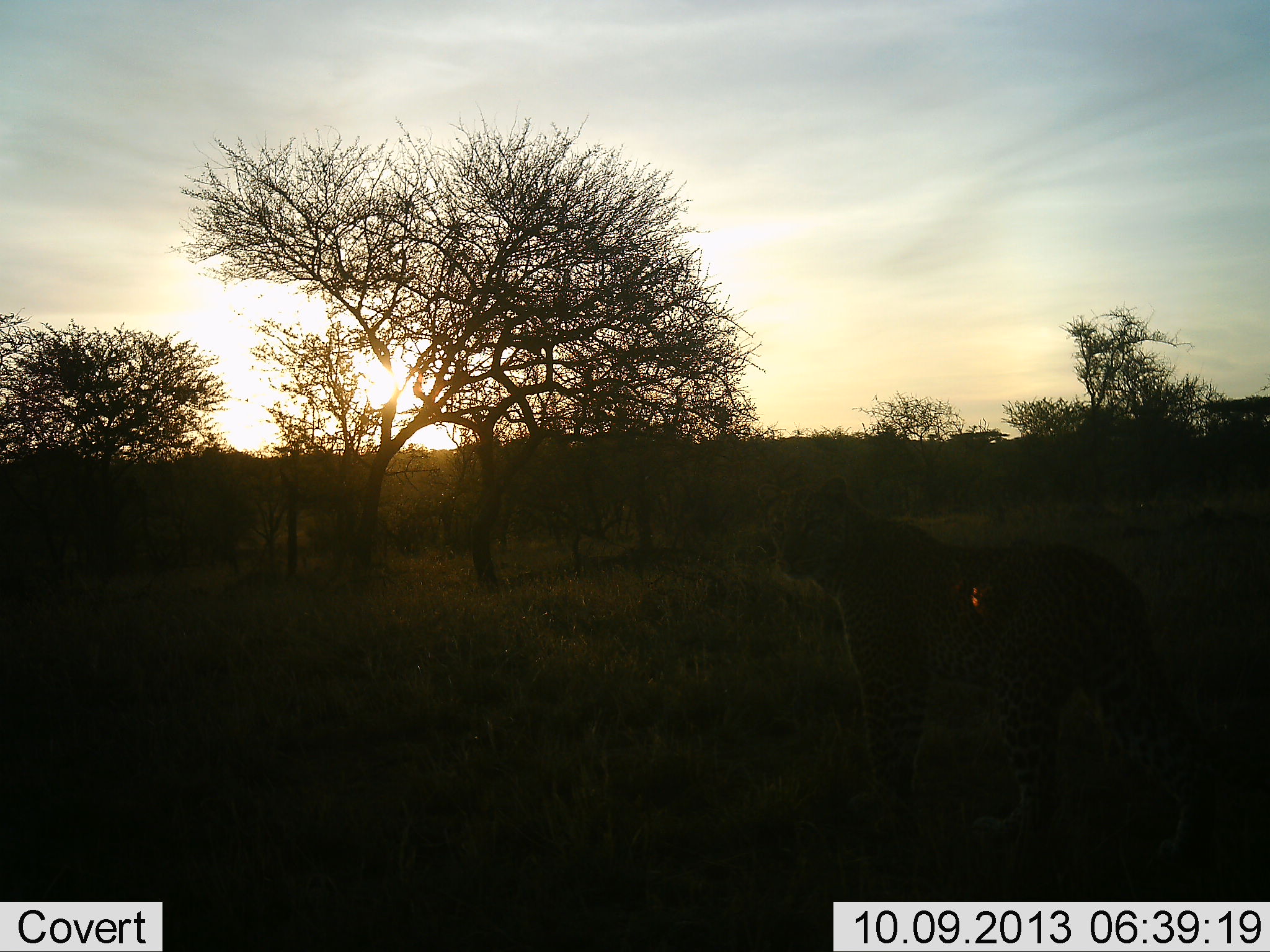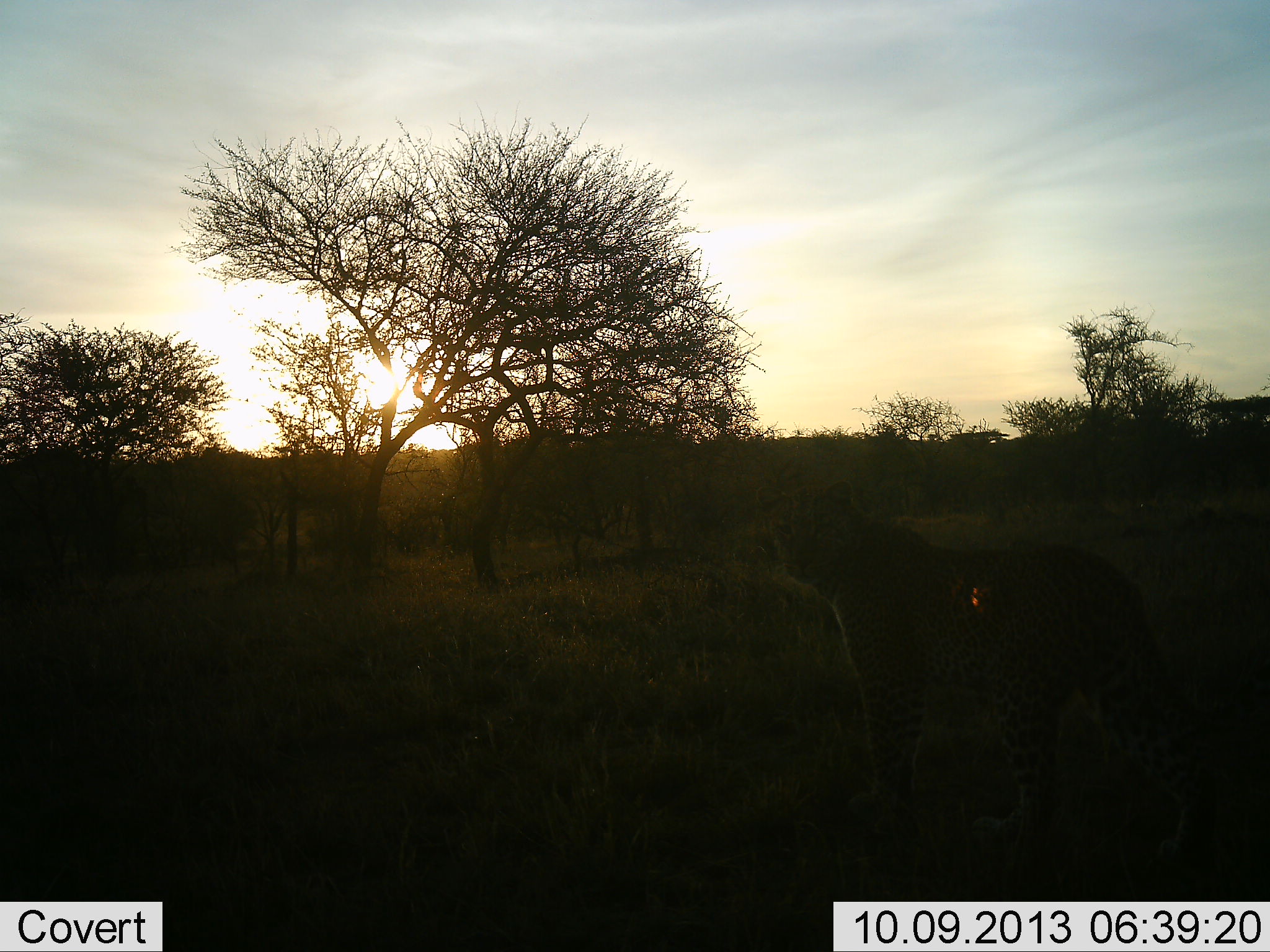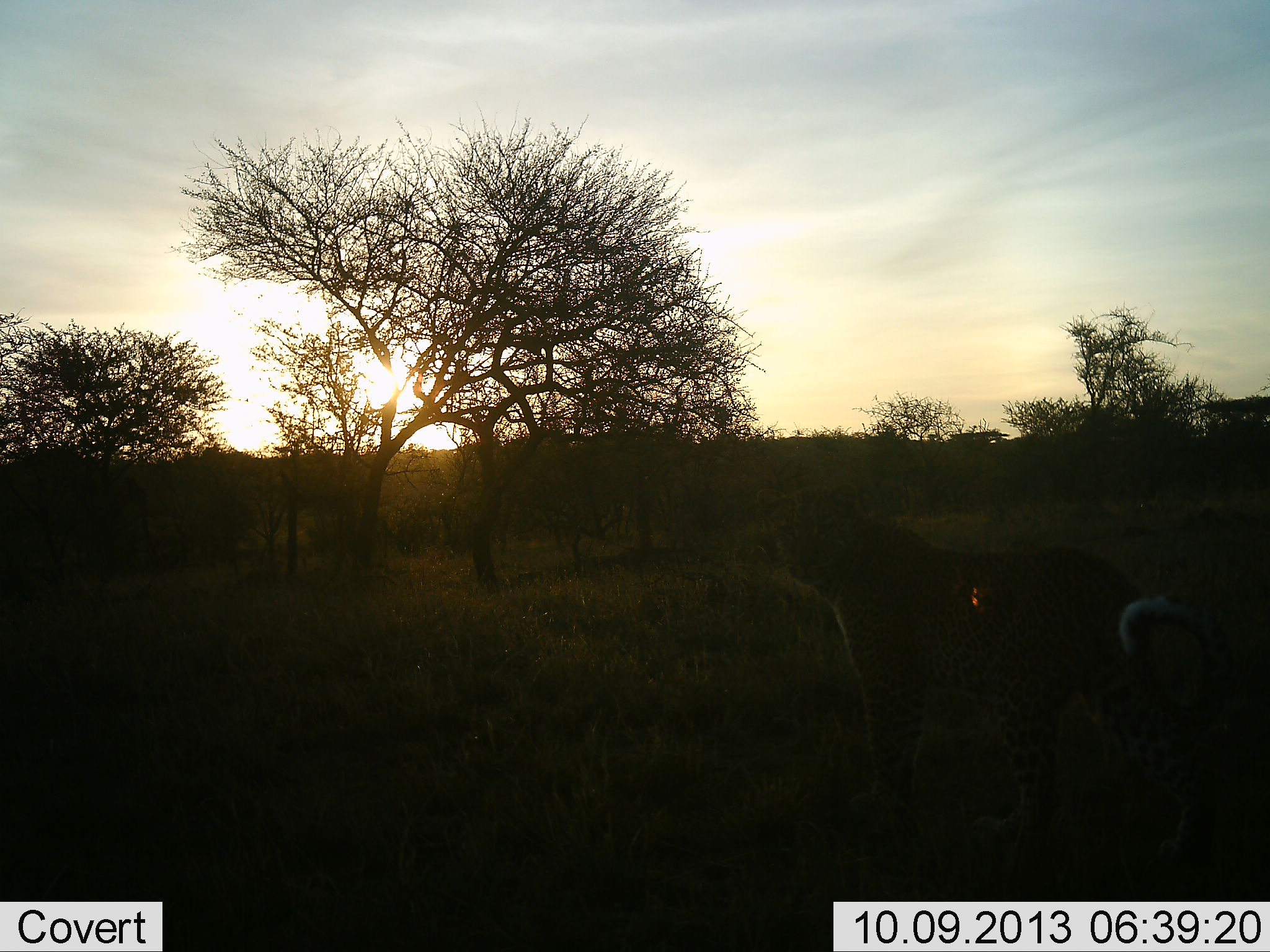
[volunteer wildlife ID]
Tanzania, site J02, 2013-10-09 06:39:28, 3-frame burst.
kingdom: Animalia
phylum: Chordata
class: Mammalia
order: Carnivora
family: Felidae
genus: Panthera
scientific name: Panthera pardus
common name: leopard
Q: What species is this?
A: Leopard (Panthera pardus).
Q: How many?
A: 1.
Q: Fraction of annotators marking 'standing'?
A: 86%.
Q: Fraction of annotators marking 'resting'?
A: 0%.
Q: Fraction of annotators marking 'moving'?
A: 14%.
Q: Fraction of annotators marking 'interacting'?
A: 0%.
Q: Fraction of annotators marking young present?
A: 0%.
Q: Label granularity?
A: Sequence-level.